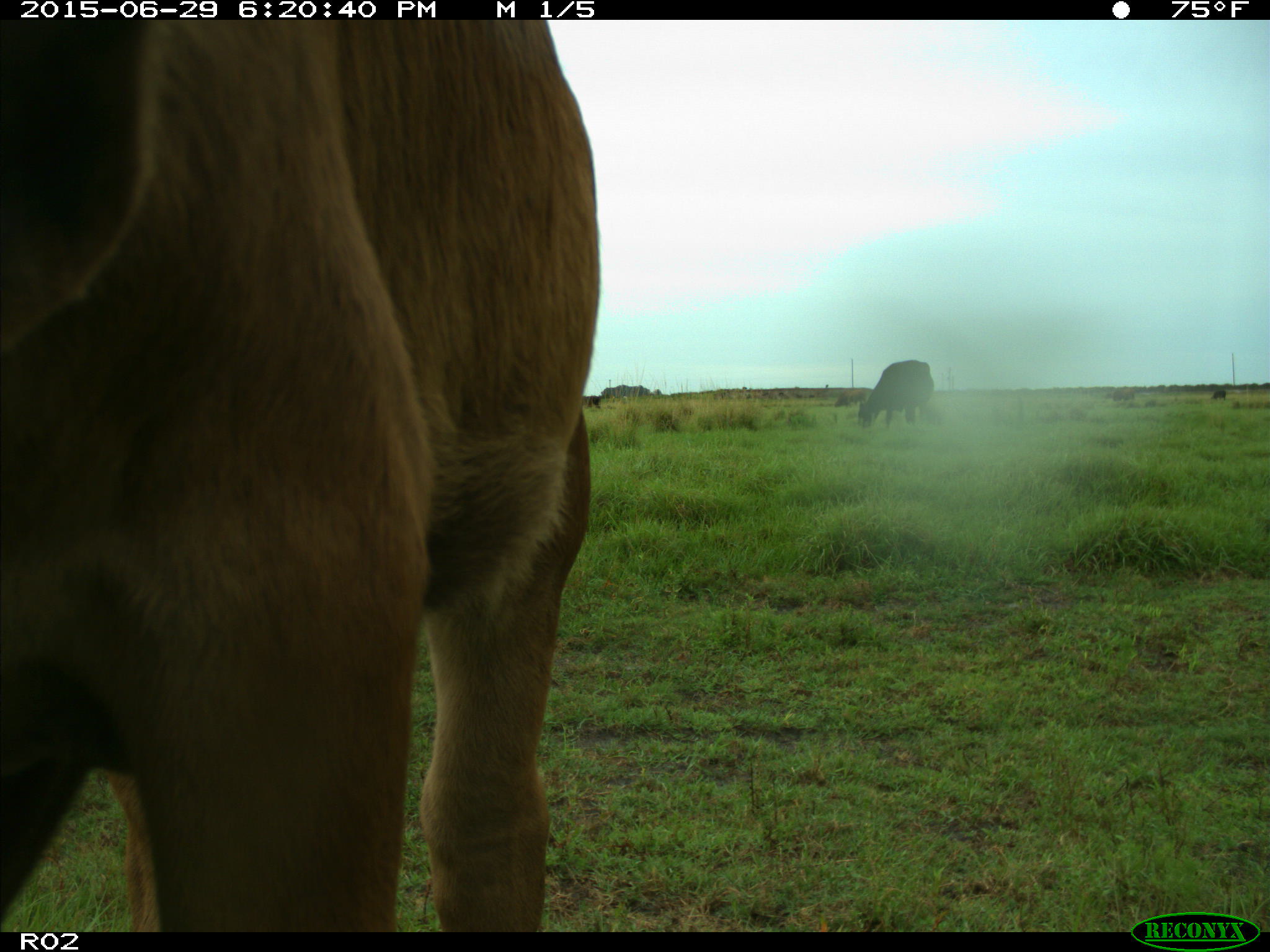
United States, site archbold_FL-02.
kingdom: Animalia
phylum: Chordata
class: Mammalia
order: Artiodactyla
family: Bovidae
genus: Bos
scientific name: Bos taurus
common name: domestic cow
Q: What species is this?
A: Bos taurus (domestic cow).